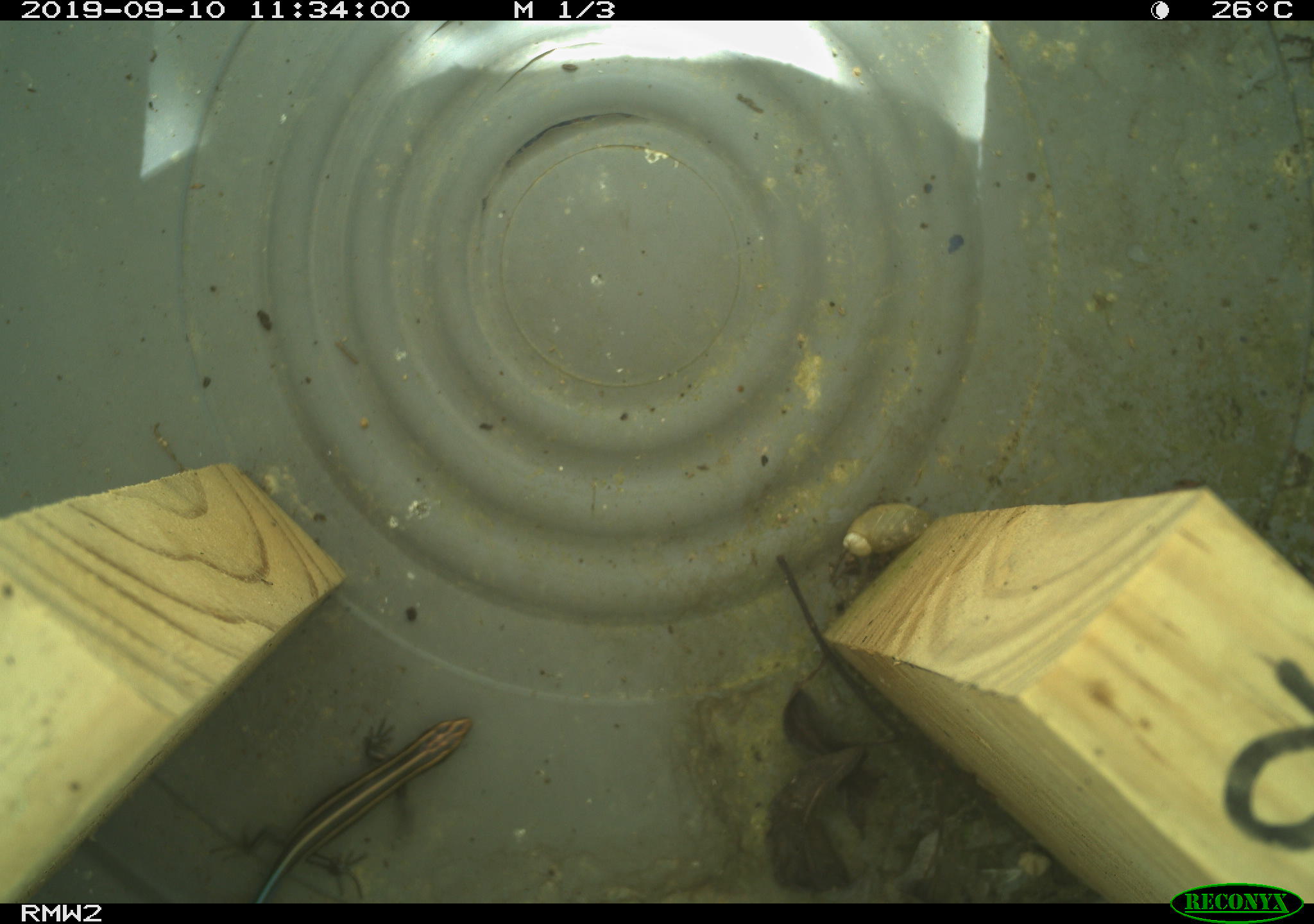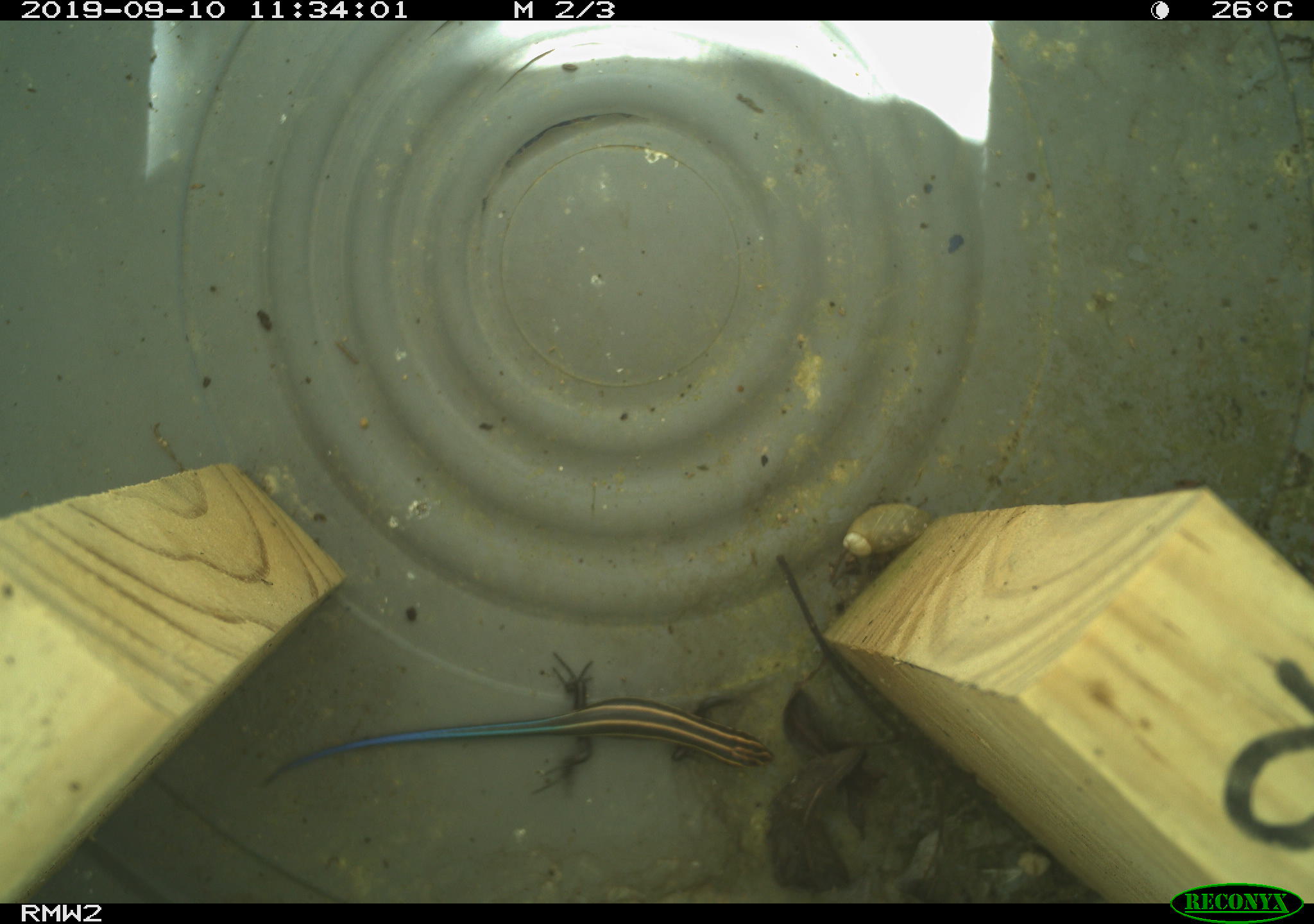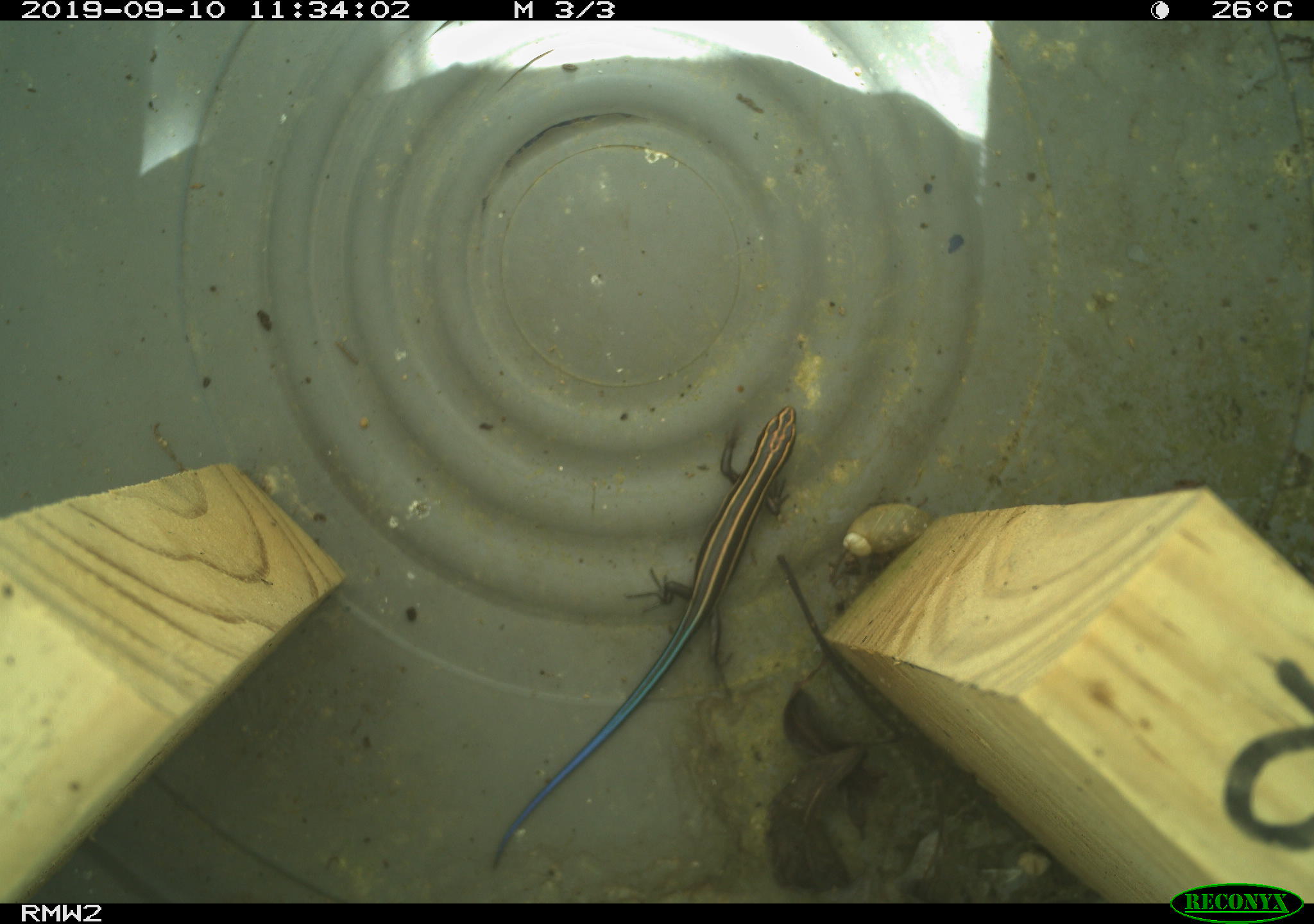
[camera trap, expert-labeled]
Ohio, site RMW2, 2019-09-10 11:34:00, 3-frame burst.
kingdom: Animalia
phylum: Chordata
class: Reptilia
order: Squamata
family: Scincidae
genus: Plestiodon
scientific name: Plestiodon fasciatus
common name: common five-lined skink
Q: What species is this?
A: Common five-lined skink (Plestiodon fasciatus).